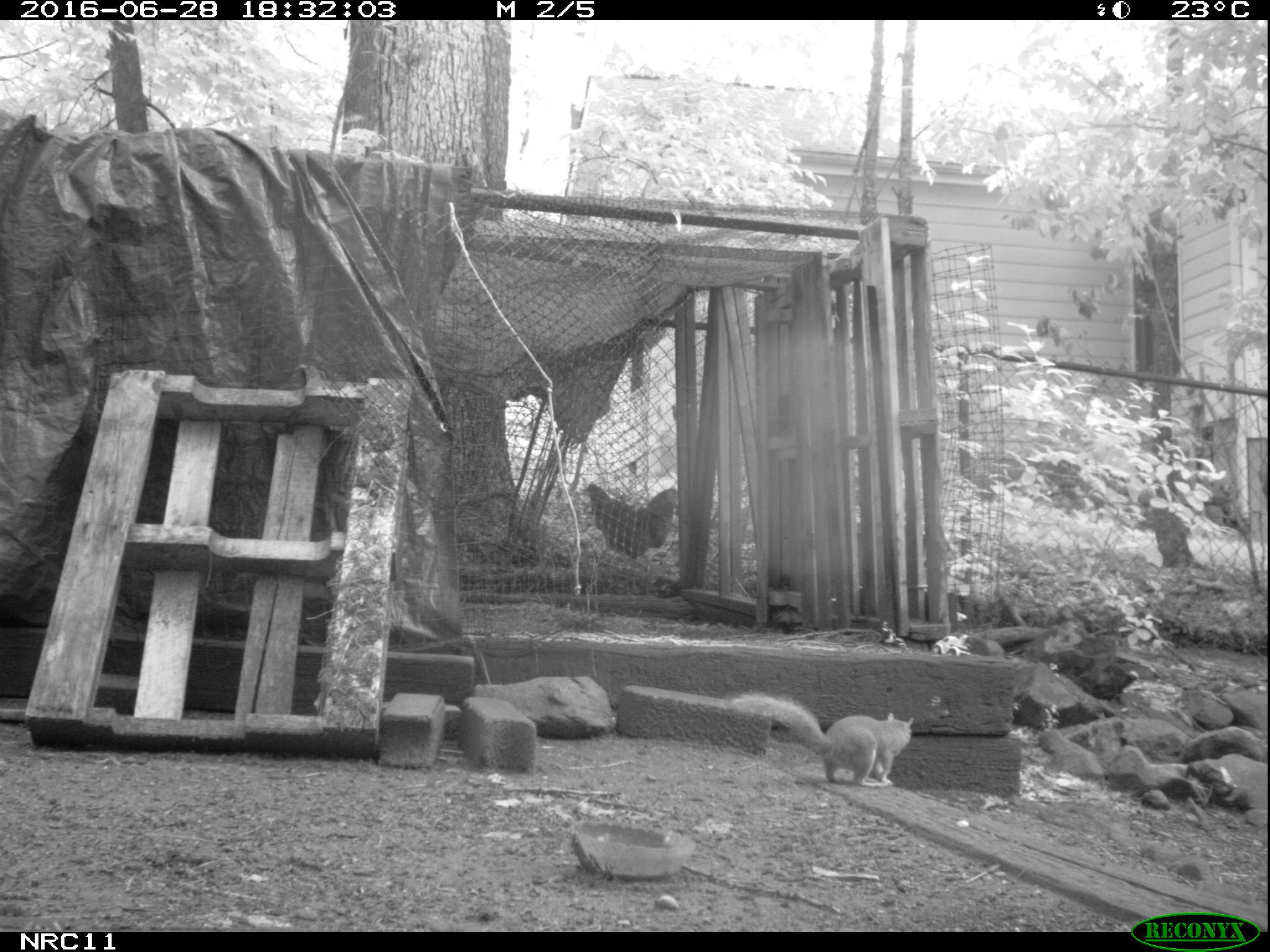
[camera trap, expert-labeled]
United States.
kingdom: Animalia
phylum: Chordata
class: Aves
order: Galliformes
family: Phasianidae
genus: Gallus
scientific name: Gallus gallus domesticus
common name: domestic chicken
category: Chicken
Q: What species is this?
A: Chicken (domestic chicken) (Gallus gallus domesticus).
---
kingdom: Animalia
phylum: Chordata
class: Mammalia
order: Rodentia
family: Sciuridae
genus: Sciurus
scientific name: Sciurus carolinensis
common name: eastern gray squirrel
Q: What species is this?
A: Eastern Gray Squirrel (Sciurus carolinensis).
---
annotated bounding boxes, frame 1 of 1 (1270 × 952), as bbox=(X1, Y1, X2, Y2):
Chicken: bbox=(572, 473, 692, 570)
Eastern Gray Squirrel: bbox=(719, 681, 921, 792)